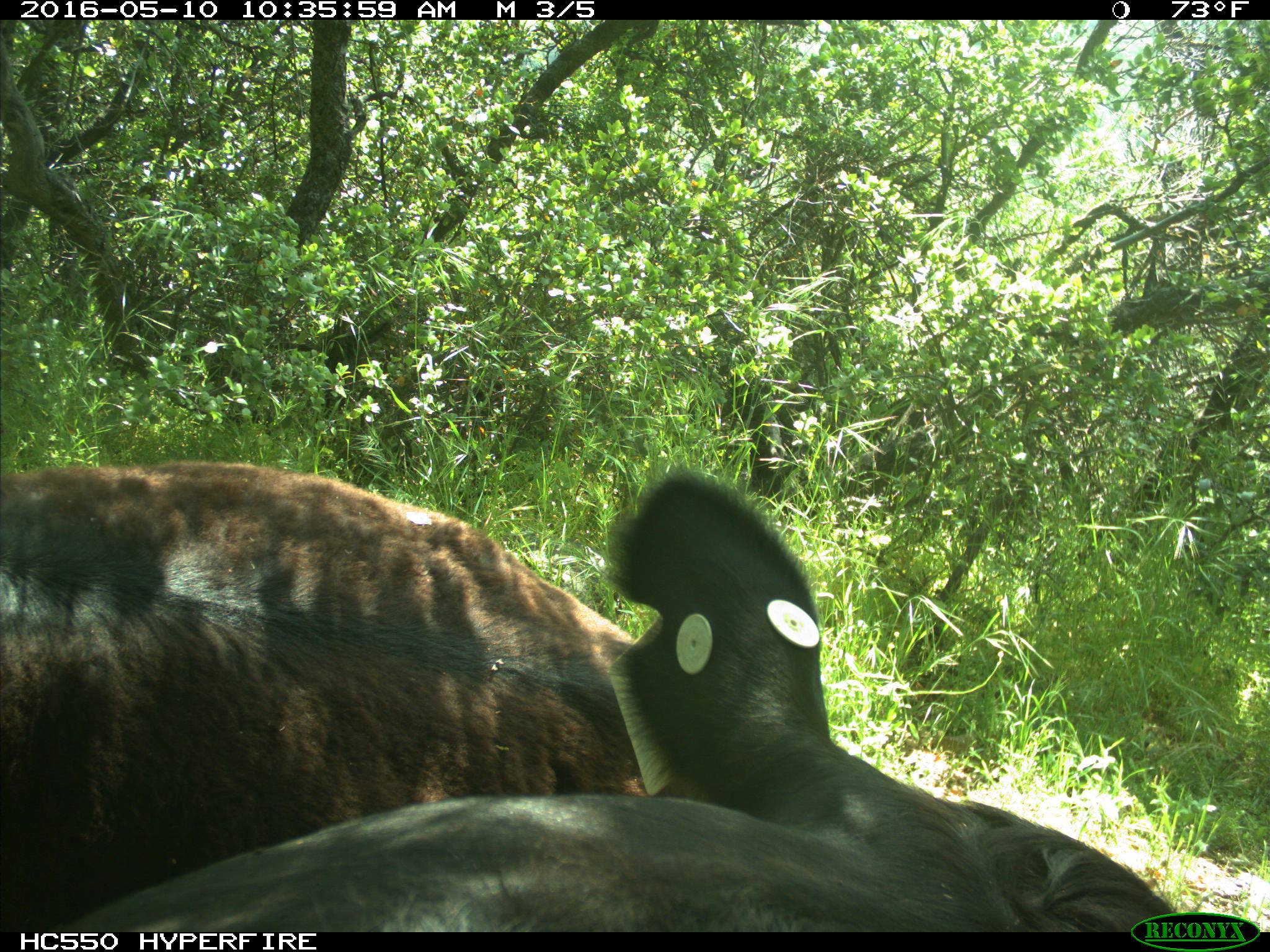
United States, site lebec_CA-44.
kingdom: Animalia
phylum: Chordata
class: Mammalia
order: Artiodactyla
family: Bovidae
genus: Bos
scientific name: Bos taurus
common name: domestic cow